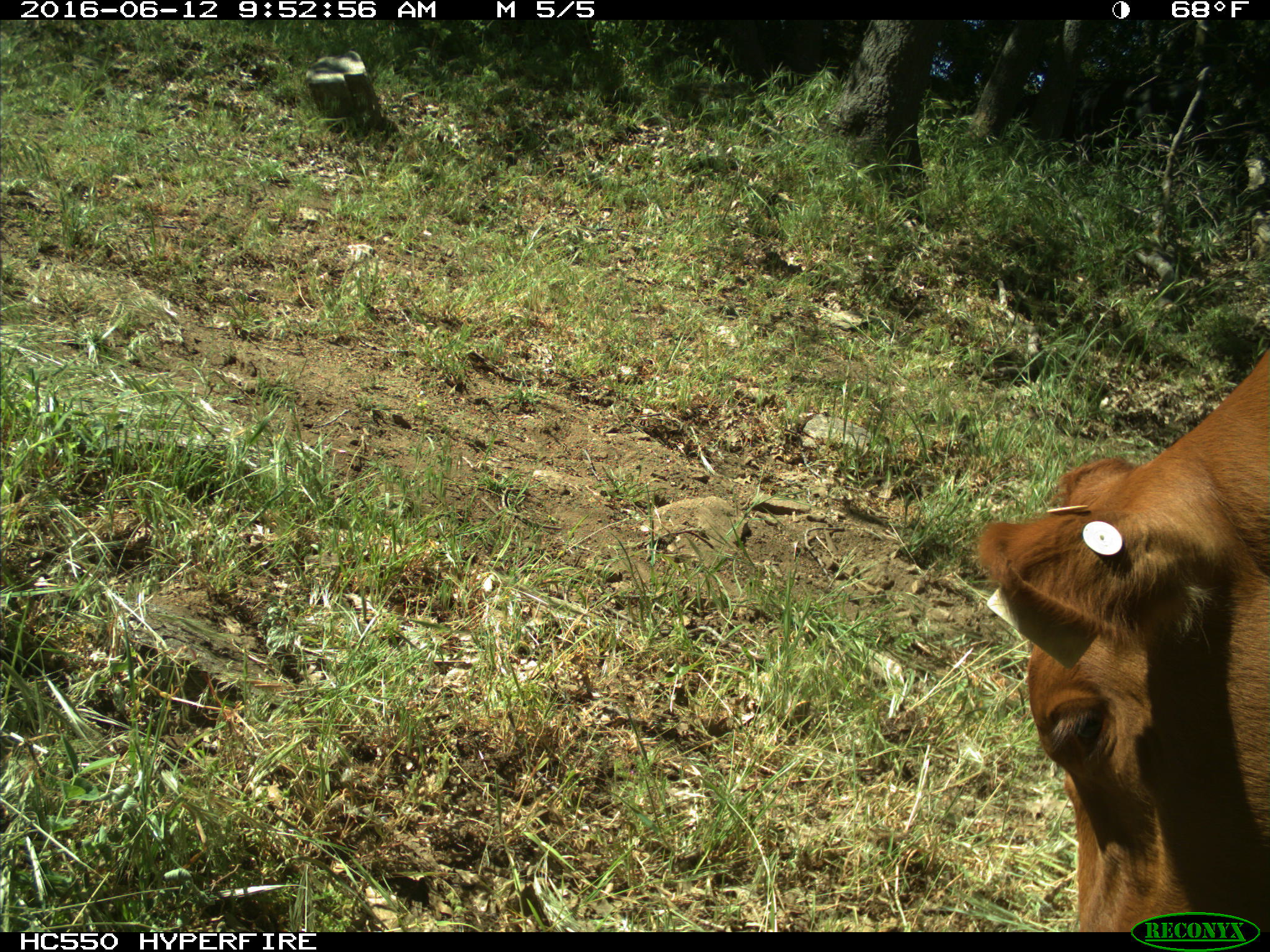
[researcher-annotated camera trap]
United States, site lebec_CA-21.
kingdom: Animalia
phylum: Chordata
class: Mammalia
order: Artiodactyla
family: Bovidae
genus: Bos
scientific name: Bos taurus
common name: domestic cow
Bos taurus (domestic cow).